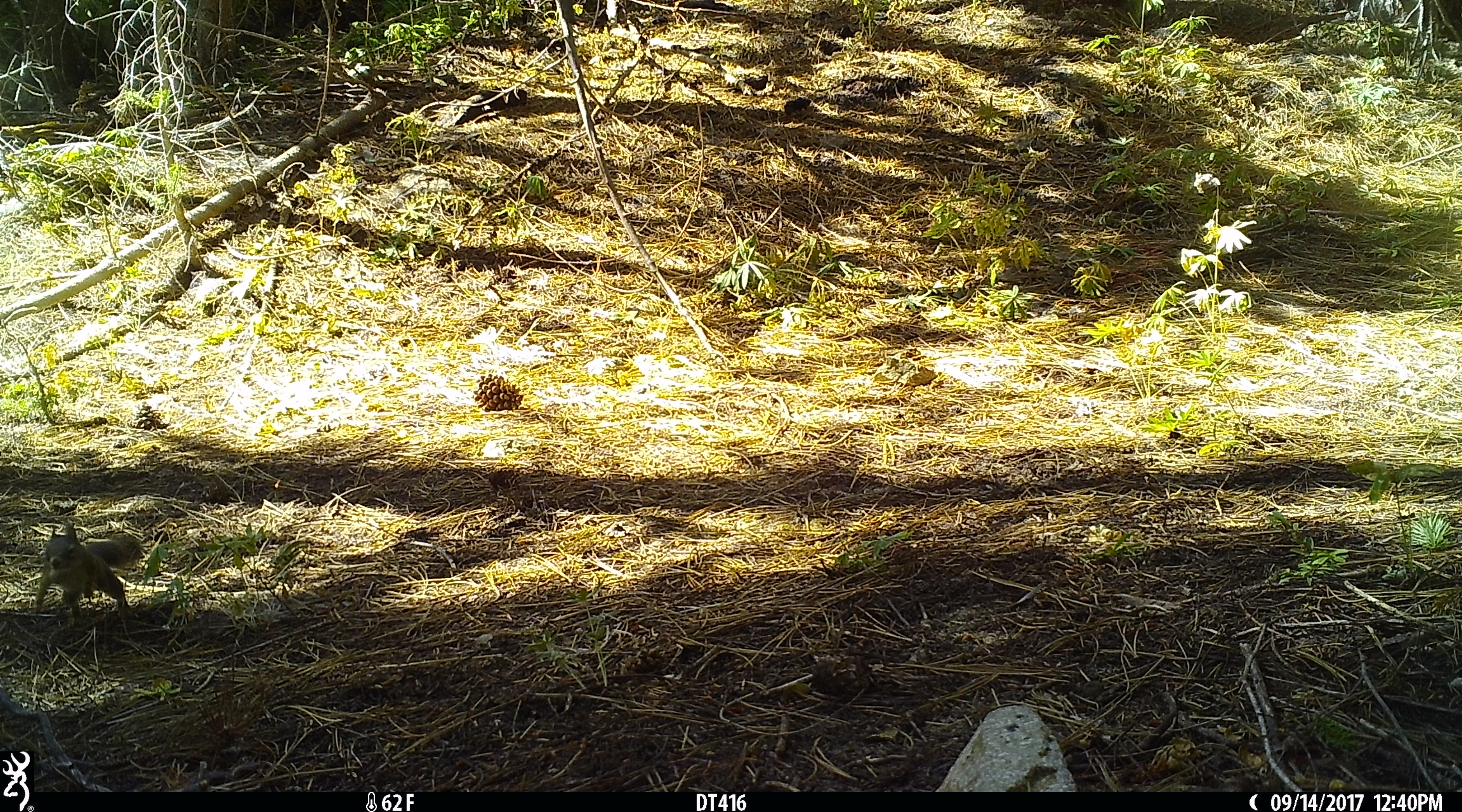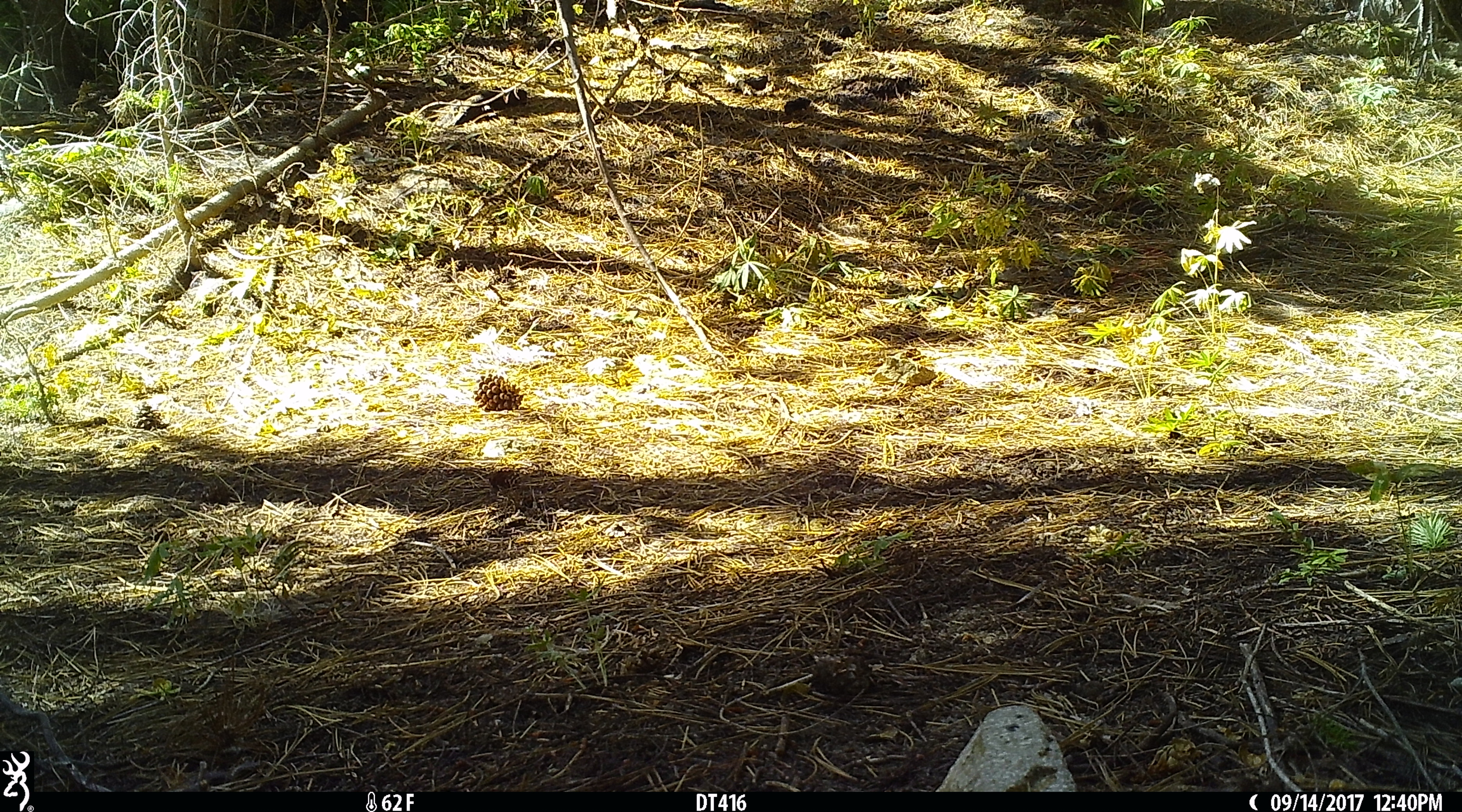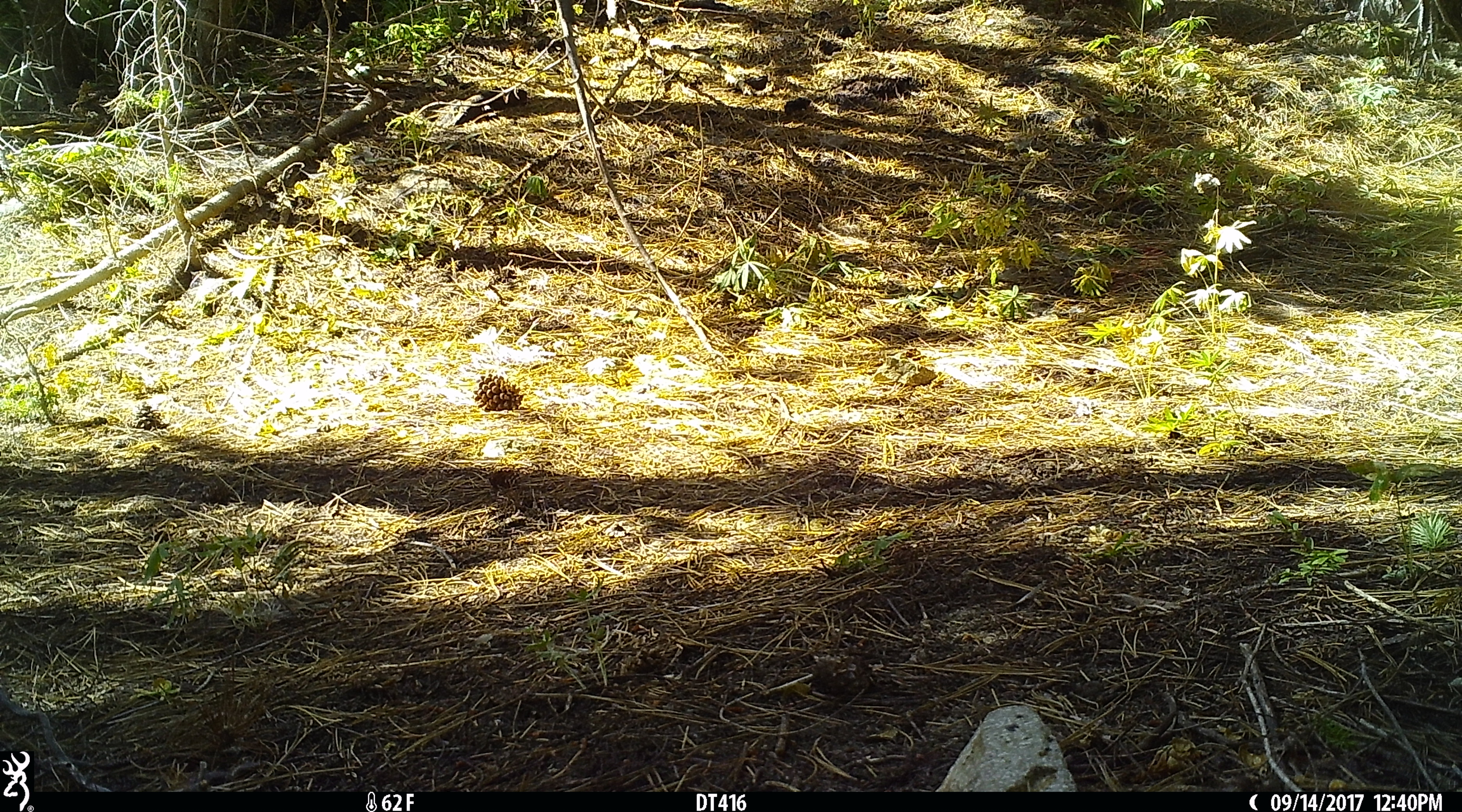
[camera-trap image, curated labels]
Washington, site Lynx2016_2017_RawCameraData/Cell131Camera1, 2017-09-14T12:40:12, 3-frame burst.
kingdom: Animalia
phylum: Chordata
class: Mammalia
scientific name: Mammalia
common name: small mammal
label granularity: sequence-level